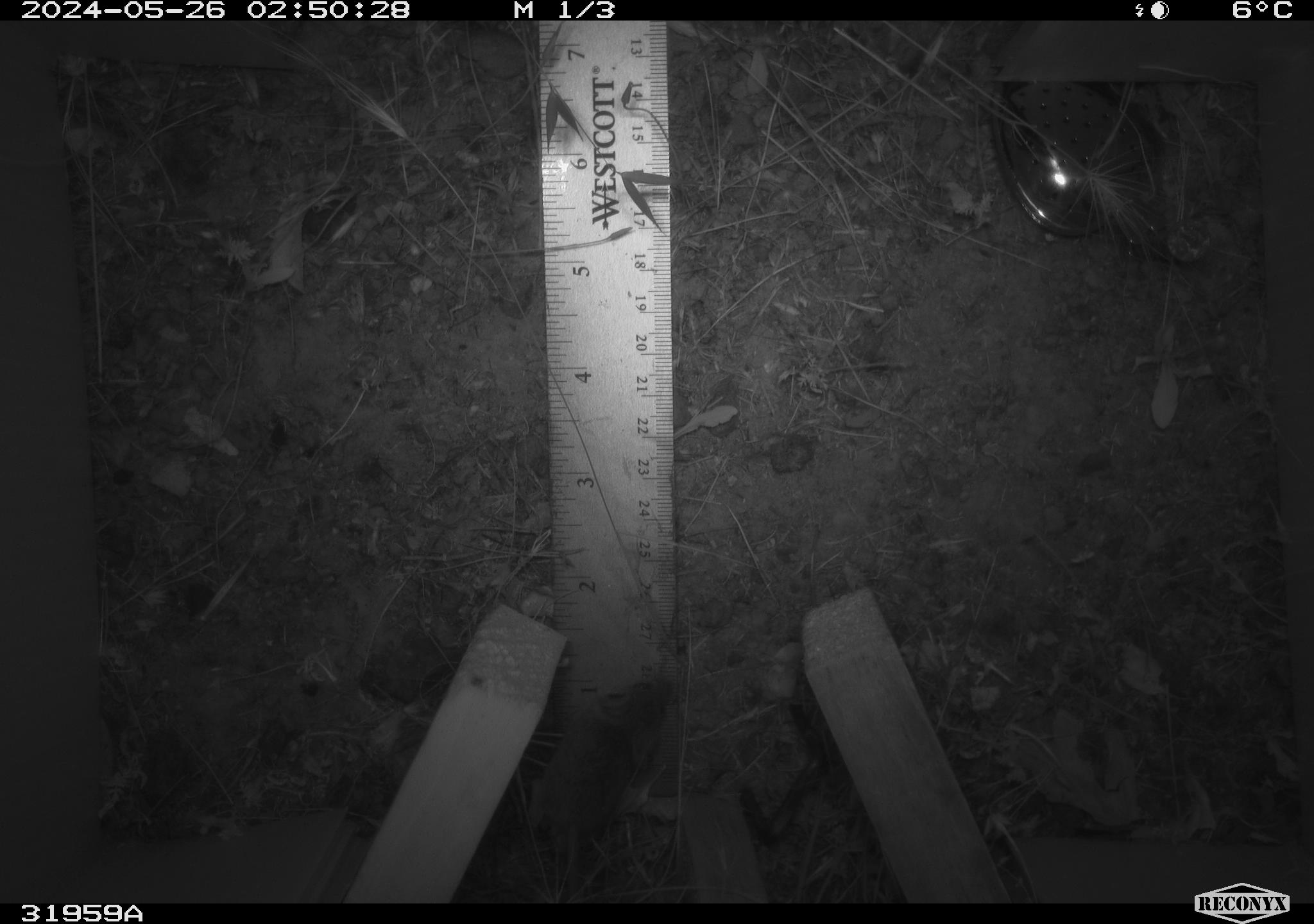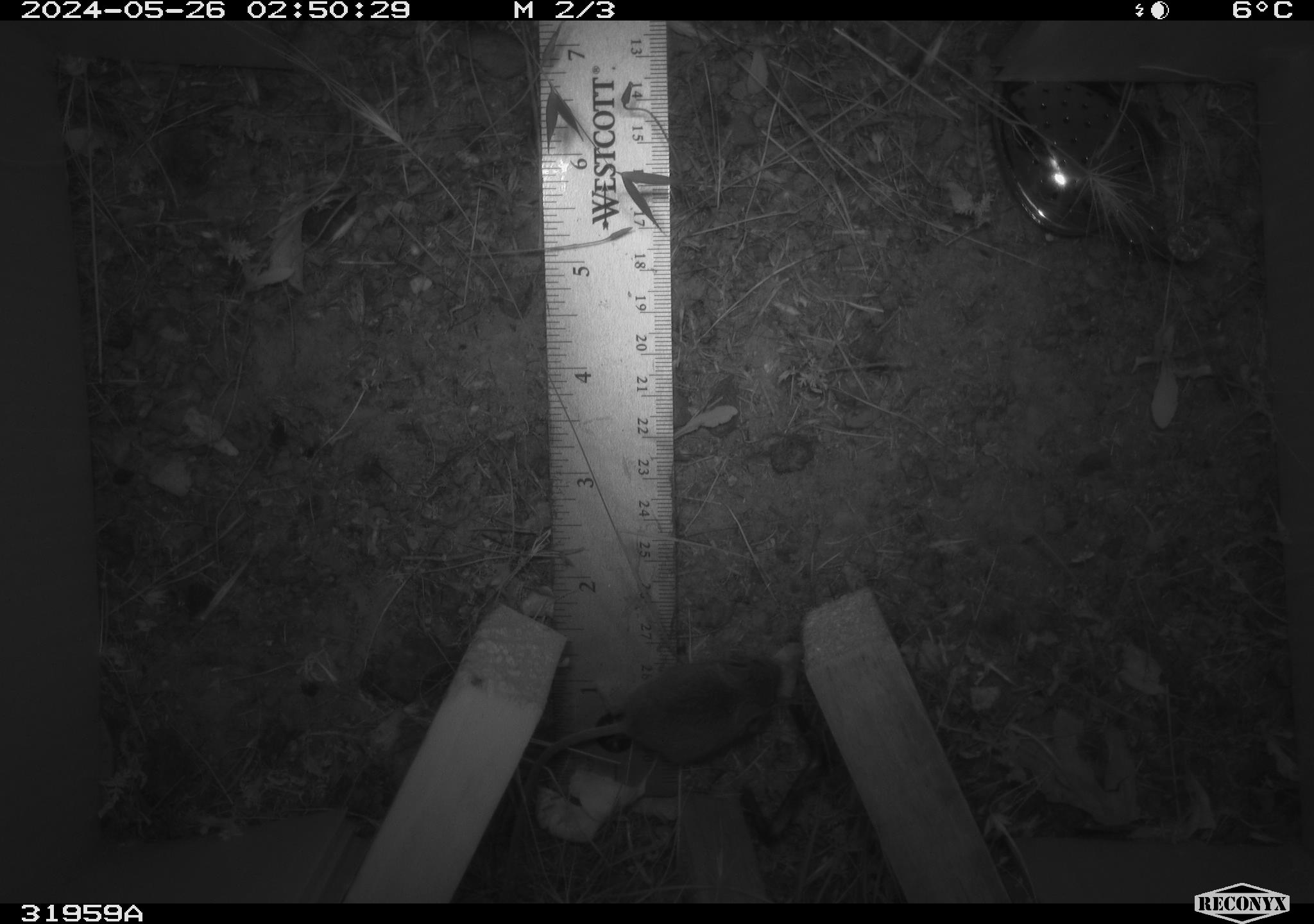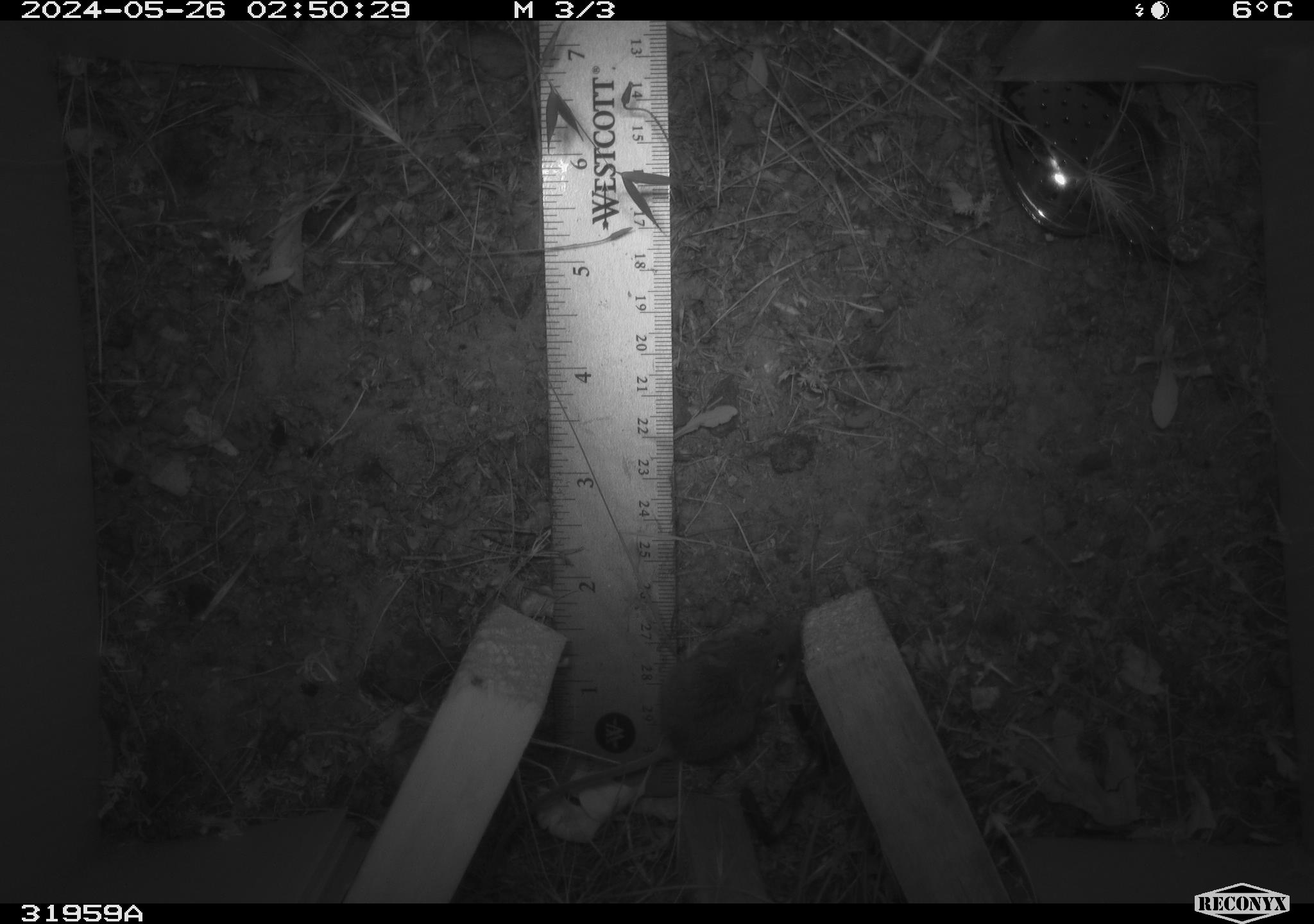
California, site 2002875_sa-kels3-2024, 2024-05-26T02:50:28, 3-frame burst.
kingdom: Animalia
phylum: Chordata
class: Mammalia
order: Rodentia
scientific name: Rodentia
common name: rodent